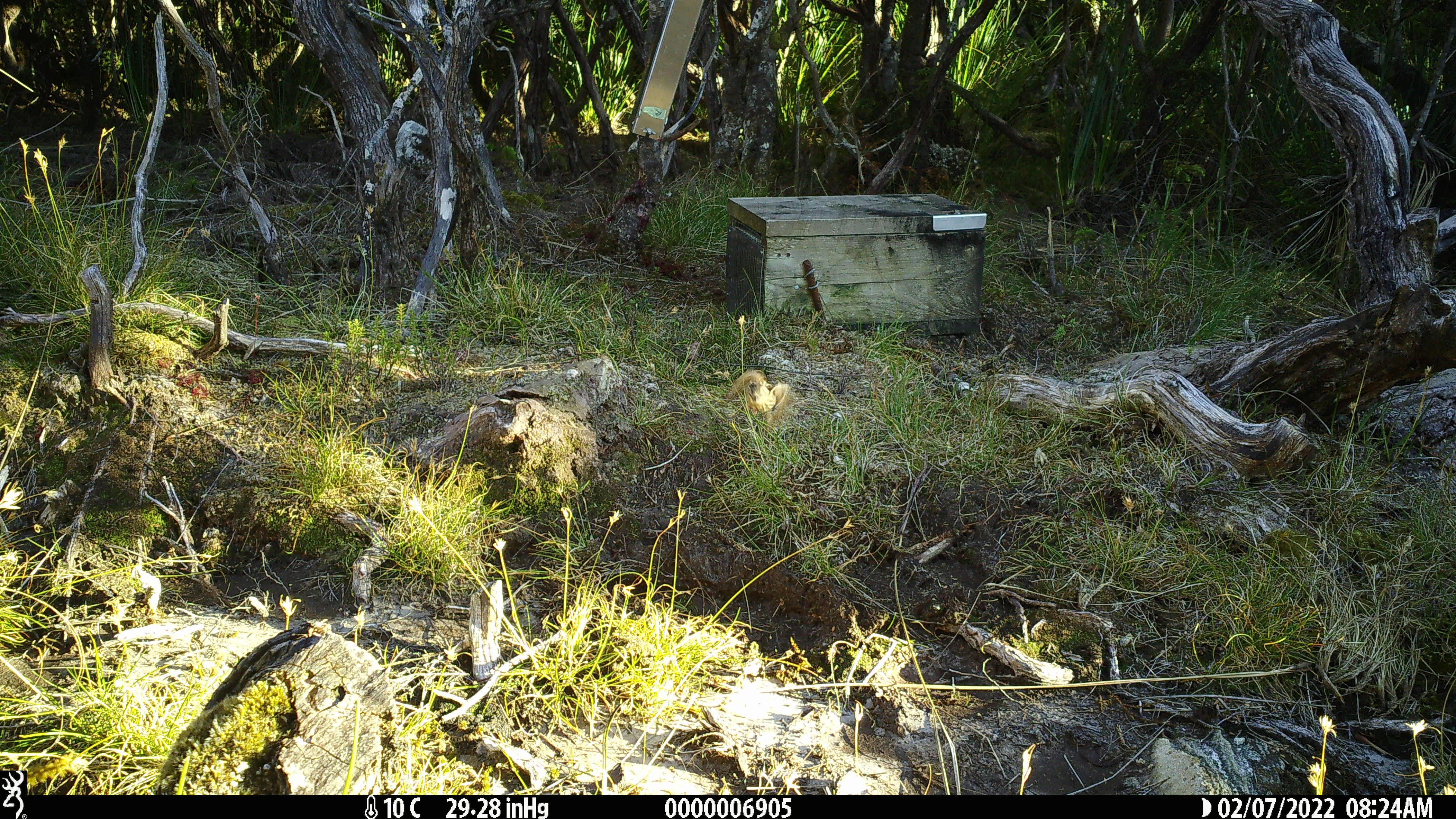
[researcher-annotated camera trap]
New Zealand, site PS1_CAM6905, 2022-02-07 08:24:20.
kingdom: Animalia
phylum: Chordata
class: Aves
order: Passeriformes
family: Petroicidae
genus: Petroica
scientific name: Petroica macrocephala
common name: tomtit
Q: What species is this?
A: Tomtit (Petroica macrocephala).